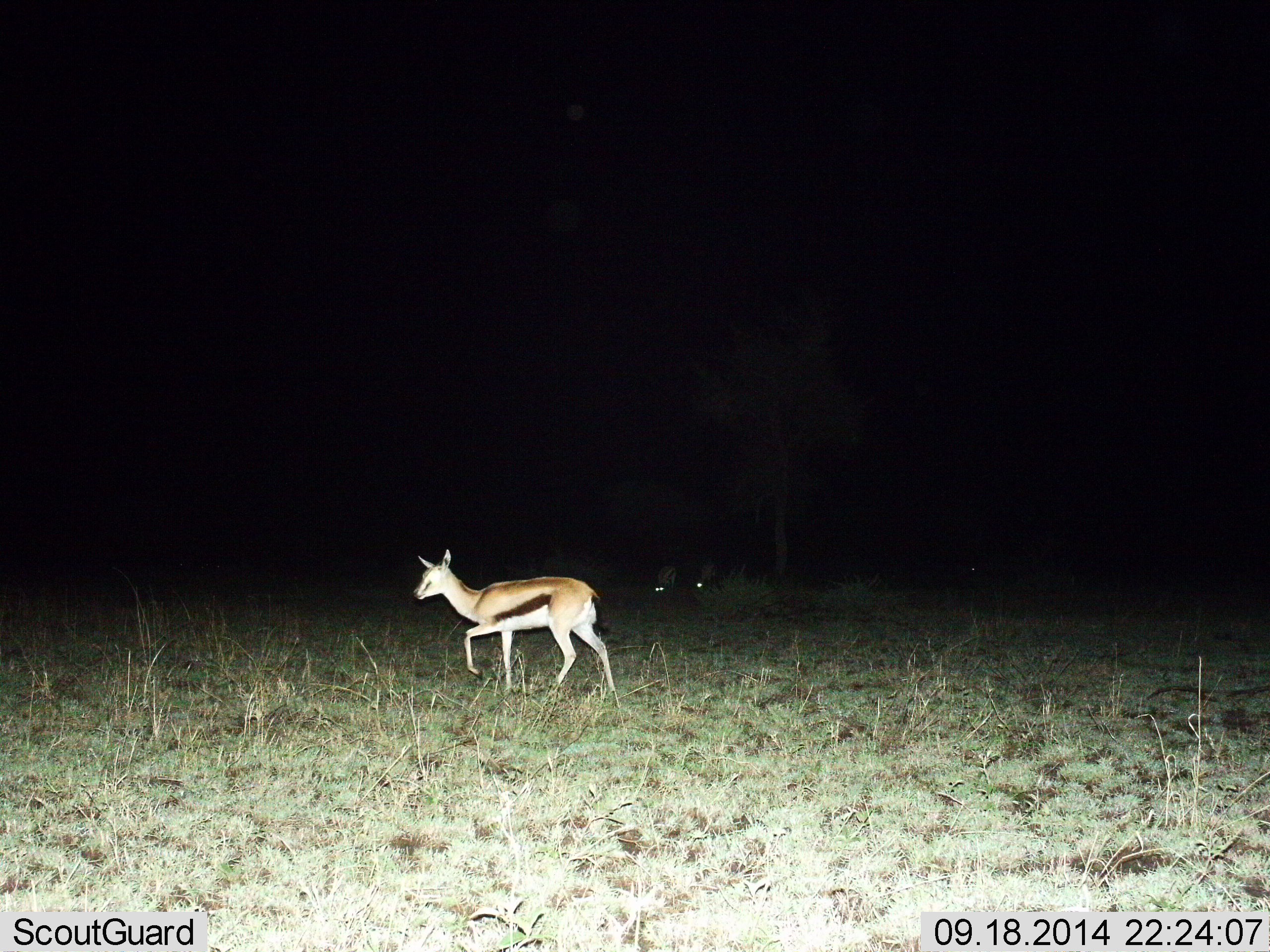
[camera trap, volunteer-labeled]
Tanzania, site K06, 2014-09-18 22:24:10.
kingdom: Animalia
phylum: Chordata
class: Mammalia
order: Artiodactyla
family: Bovidae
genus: Eudorcas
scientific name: Eudorcas thomsonii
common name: thomson's gazelle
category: gazellethomsons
Gazellethomsons (thomson's gazelle) (Eudorcas thomsonii), count 3. Behavior (volunteer vote fractions): standing 30%, resting 0%, moving 80%, interacting 0%. Young present (vote fraction): 0%. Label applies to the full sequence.